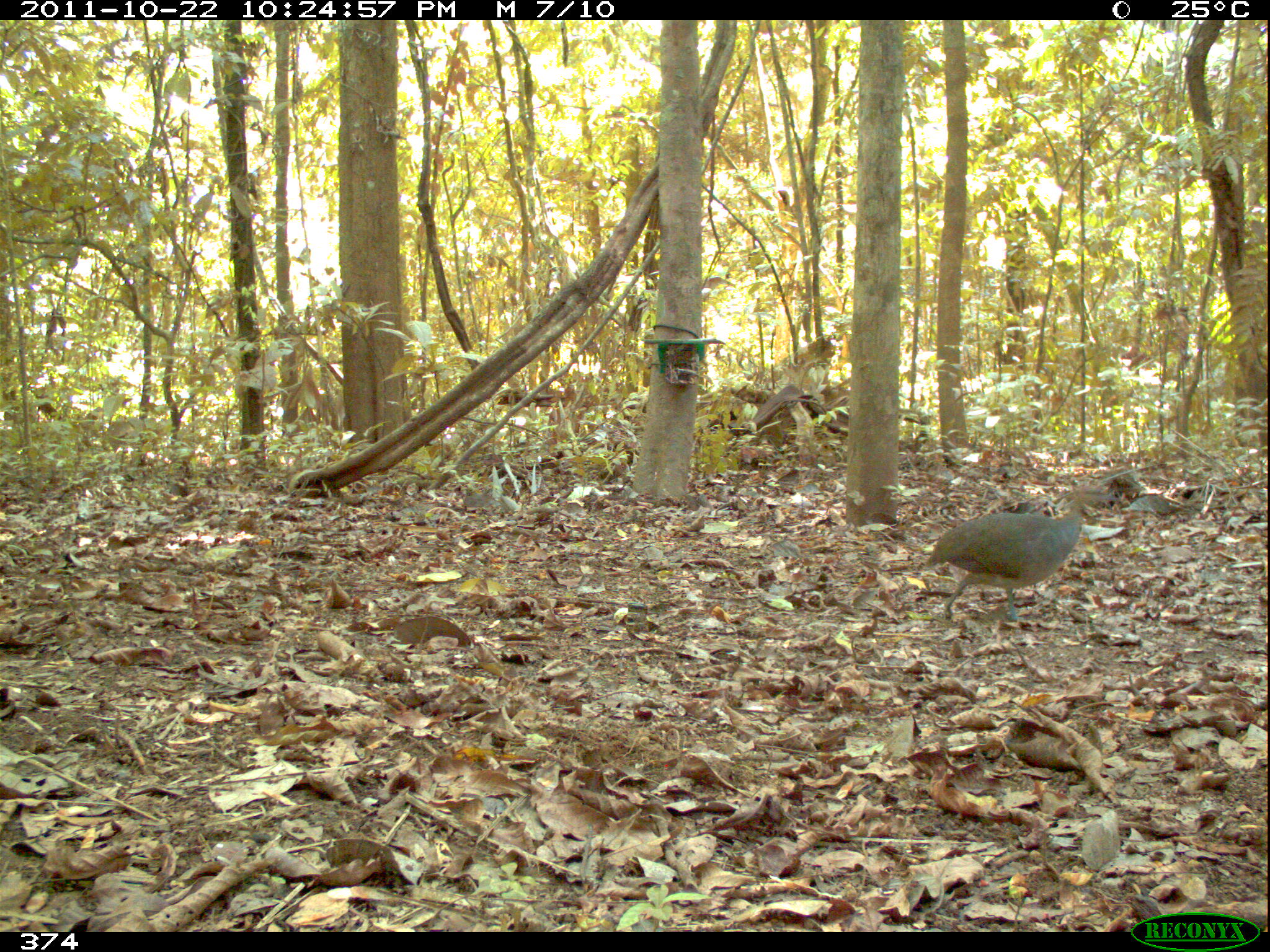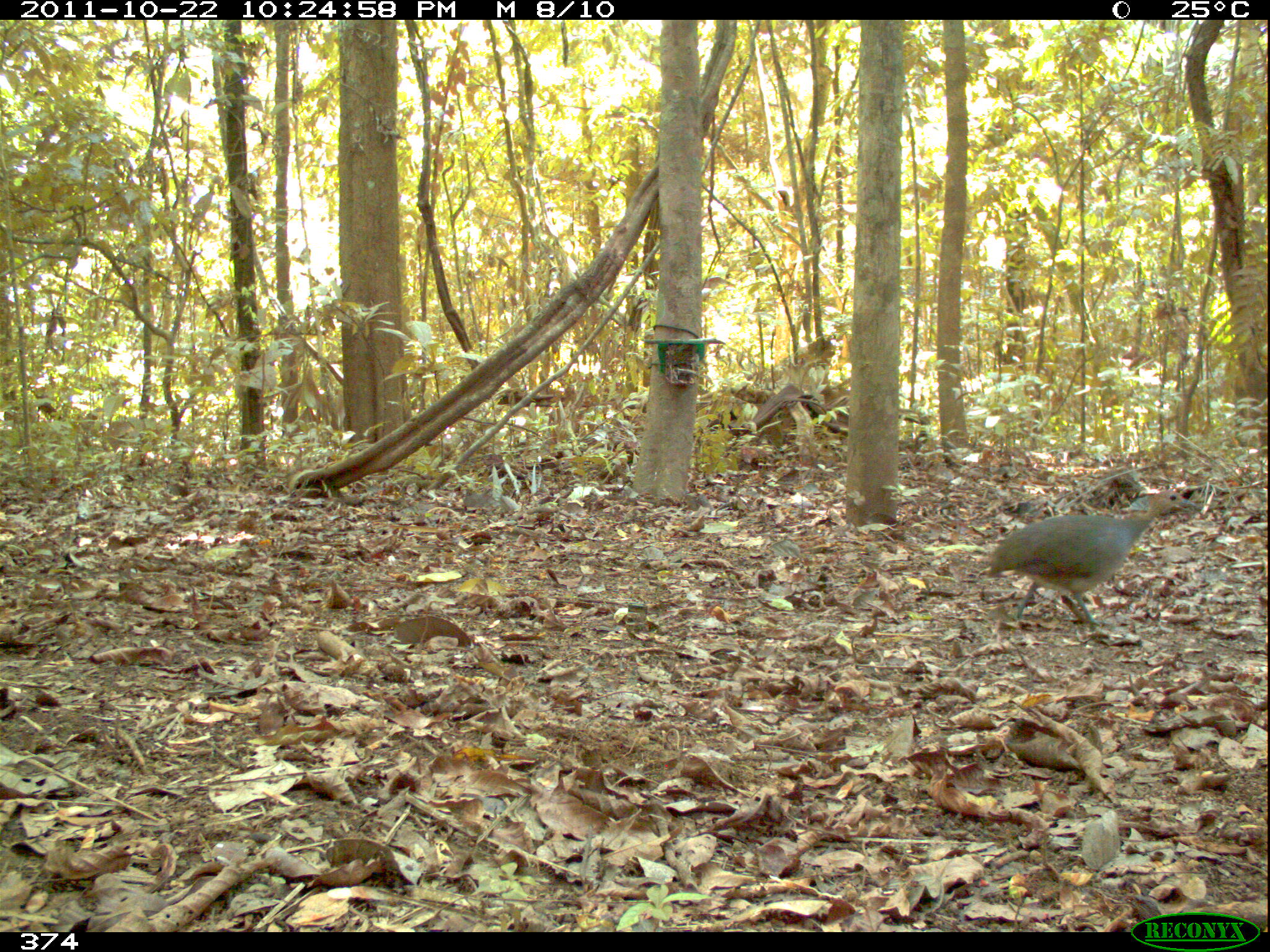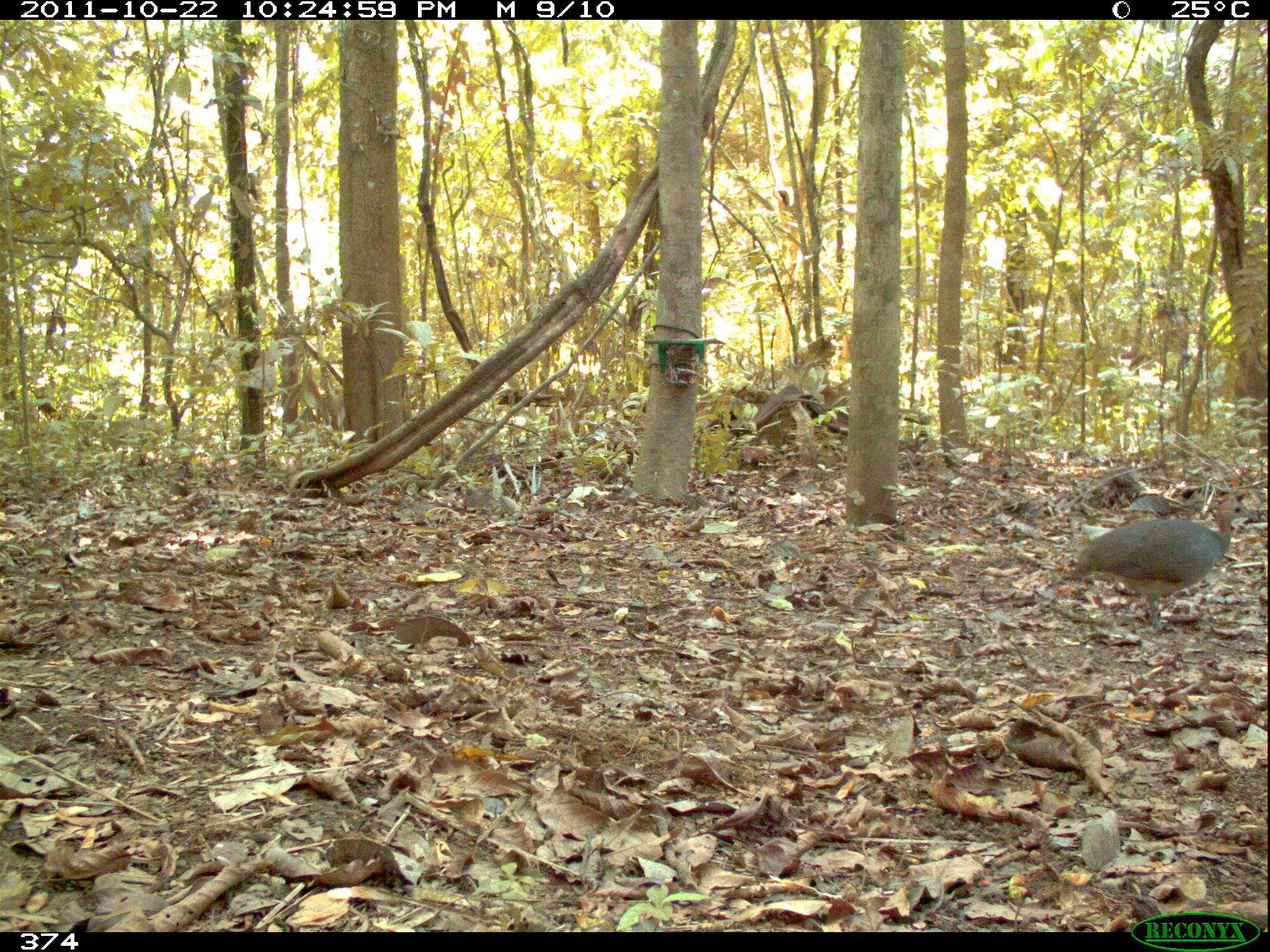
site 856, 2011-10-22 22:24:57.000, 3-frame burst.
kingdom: Animalia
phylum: Chordata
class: Aves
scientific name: Aves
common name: bird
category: unknown bird